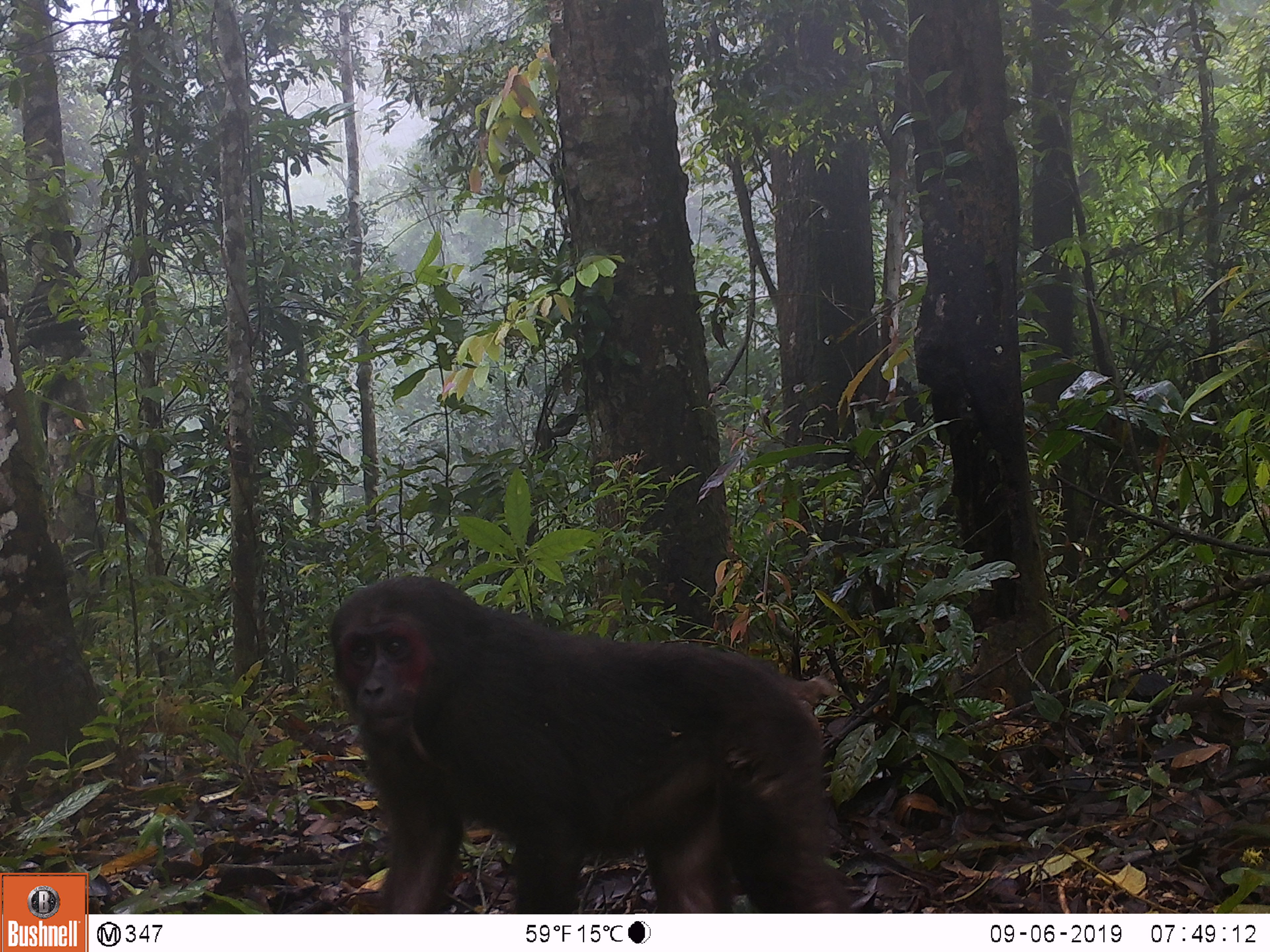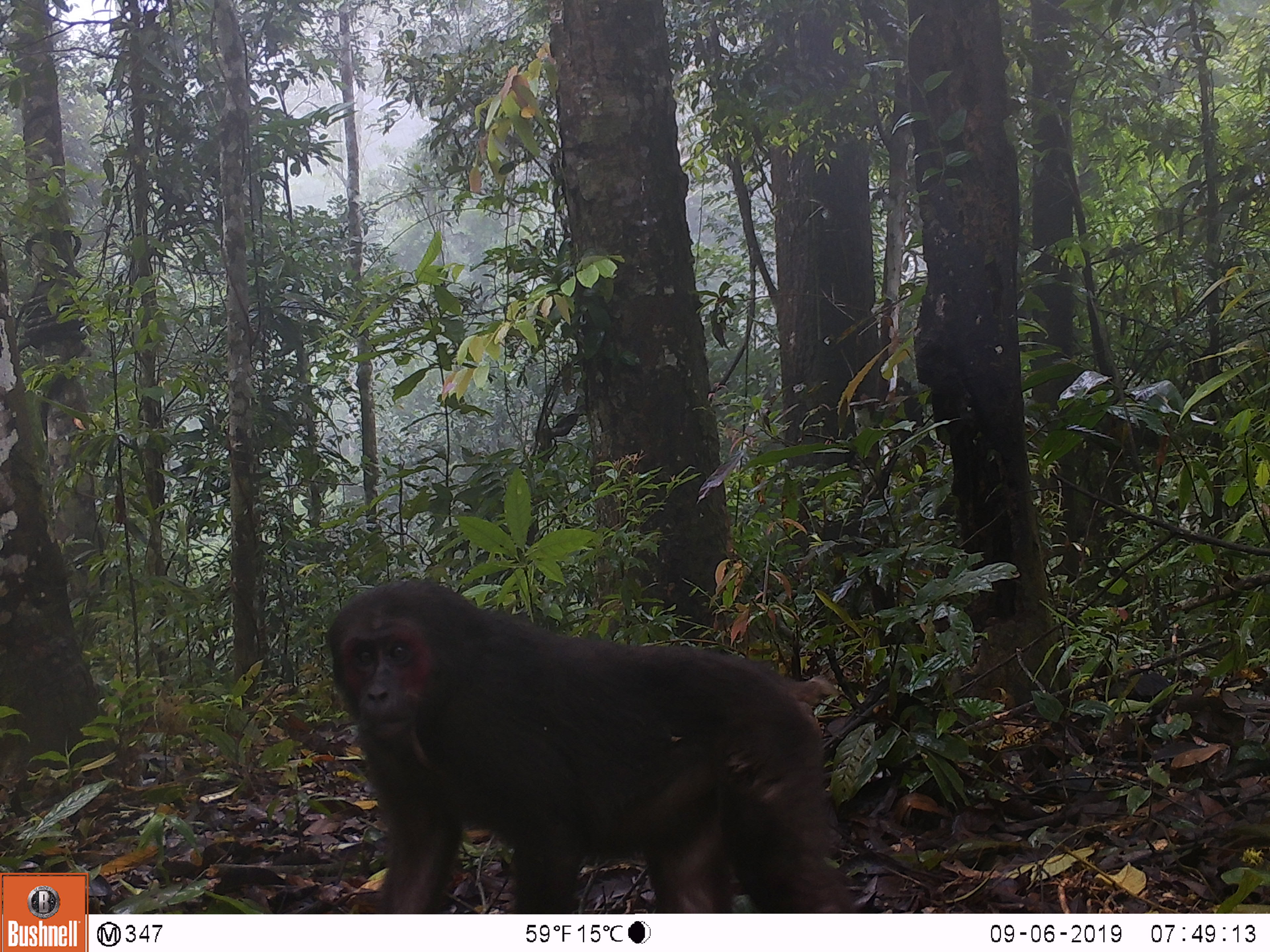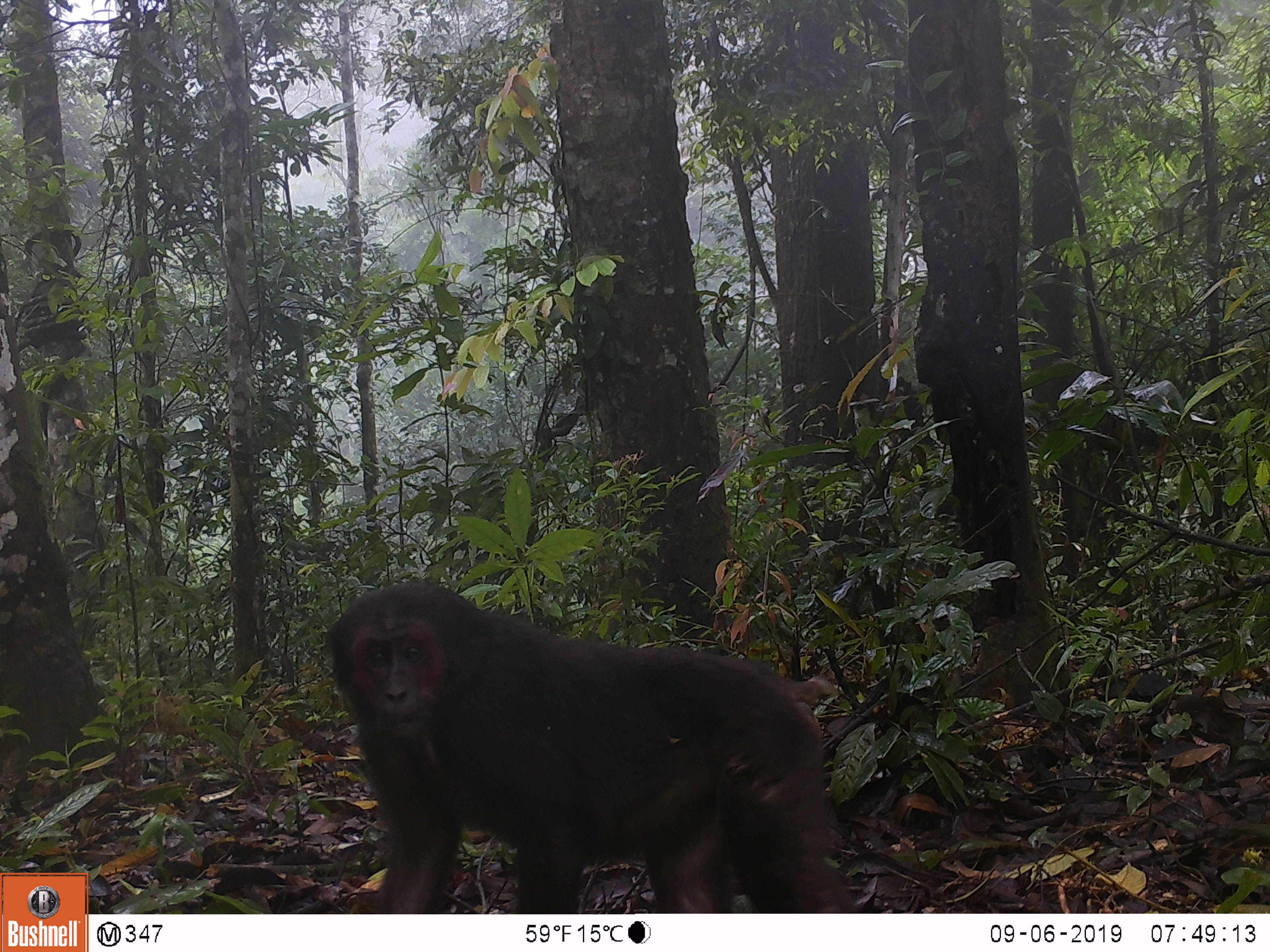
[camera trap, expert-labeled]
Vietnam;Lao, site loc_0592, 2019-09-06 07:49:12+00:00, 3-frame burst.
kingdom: Animalia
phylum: Chordata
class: Mammalia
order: Primates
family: Cercopithecidae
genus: Macaca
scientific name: Macaca arctoides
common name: stump-tailed macaque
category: stump tailed macaque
Stump tailed macaque (stump-tailed macaque) (Macaca arctoides). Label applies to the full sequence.